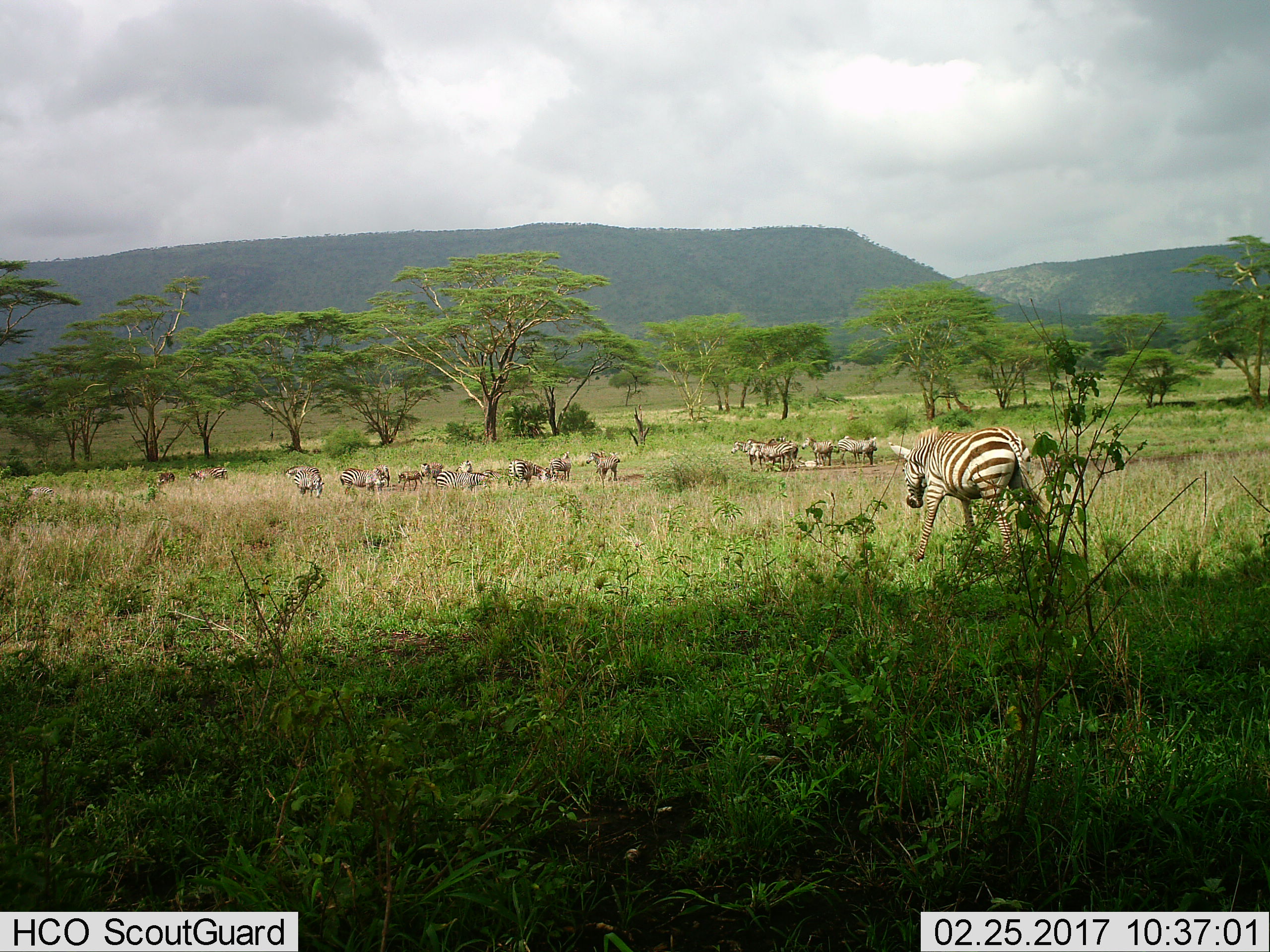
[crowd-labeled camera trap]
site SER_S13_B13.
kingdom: Animalia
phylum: Chordata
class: Mammalia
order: Perissodactyla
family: Equidae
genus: Equus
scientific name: Equus quagga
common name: plains zebra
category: zebraplains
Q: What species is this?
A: Zebraplains (plains zebra) (Equus quagga).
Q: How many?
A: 11-50.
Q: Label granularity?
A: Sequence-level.